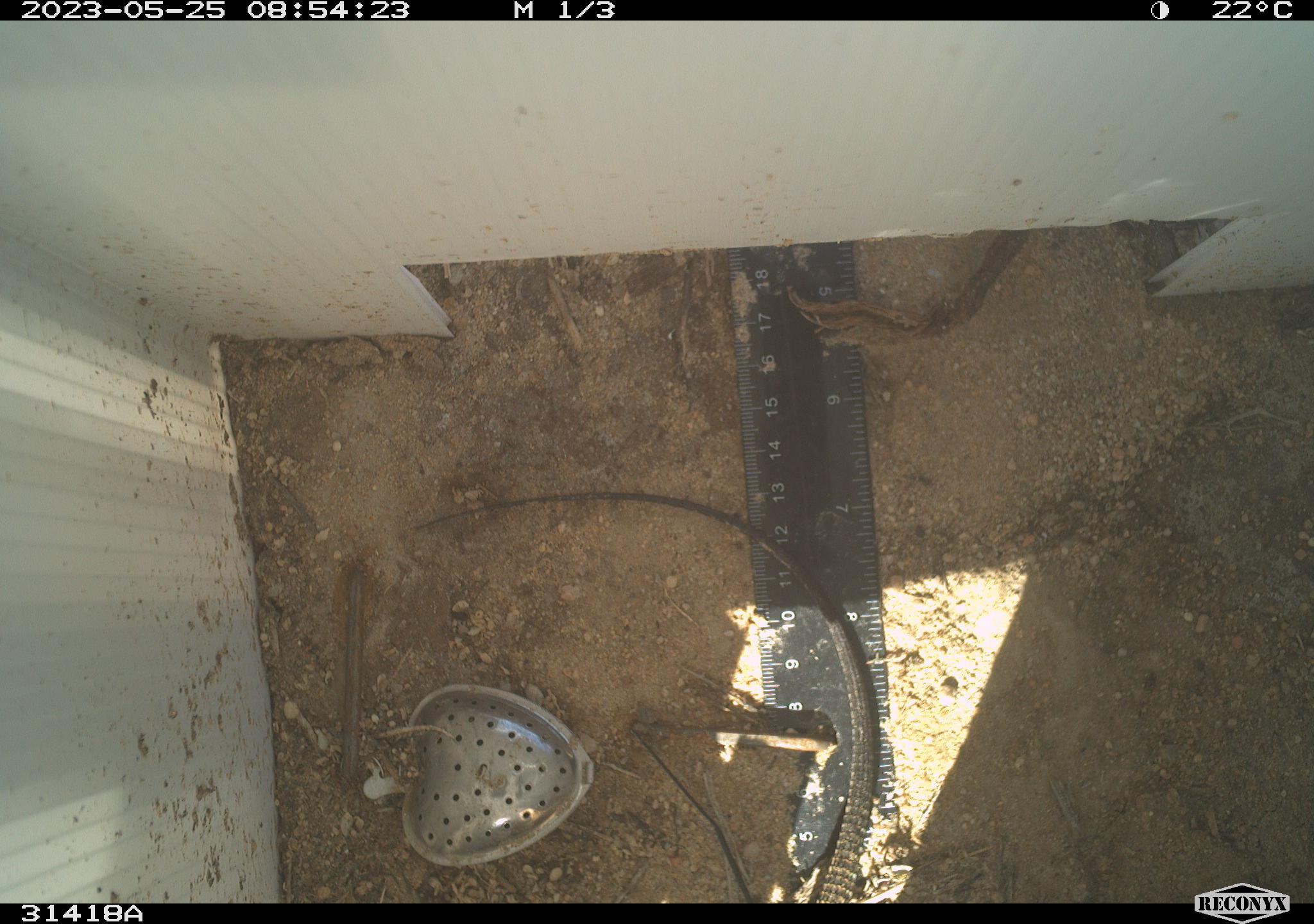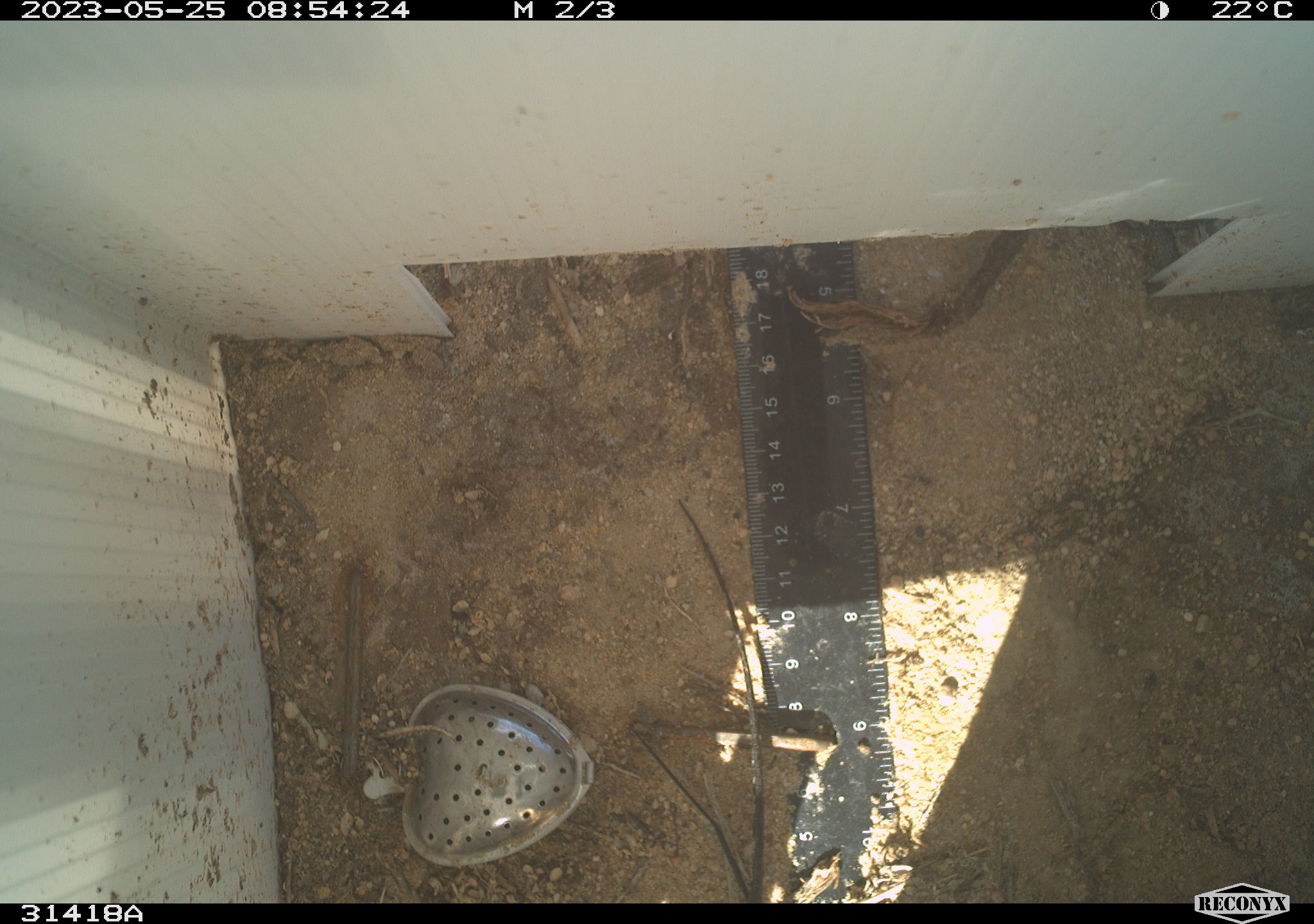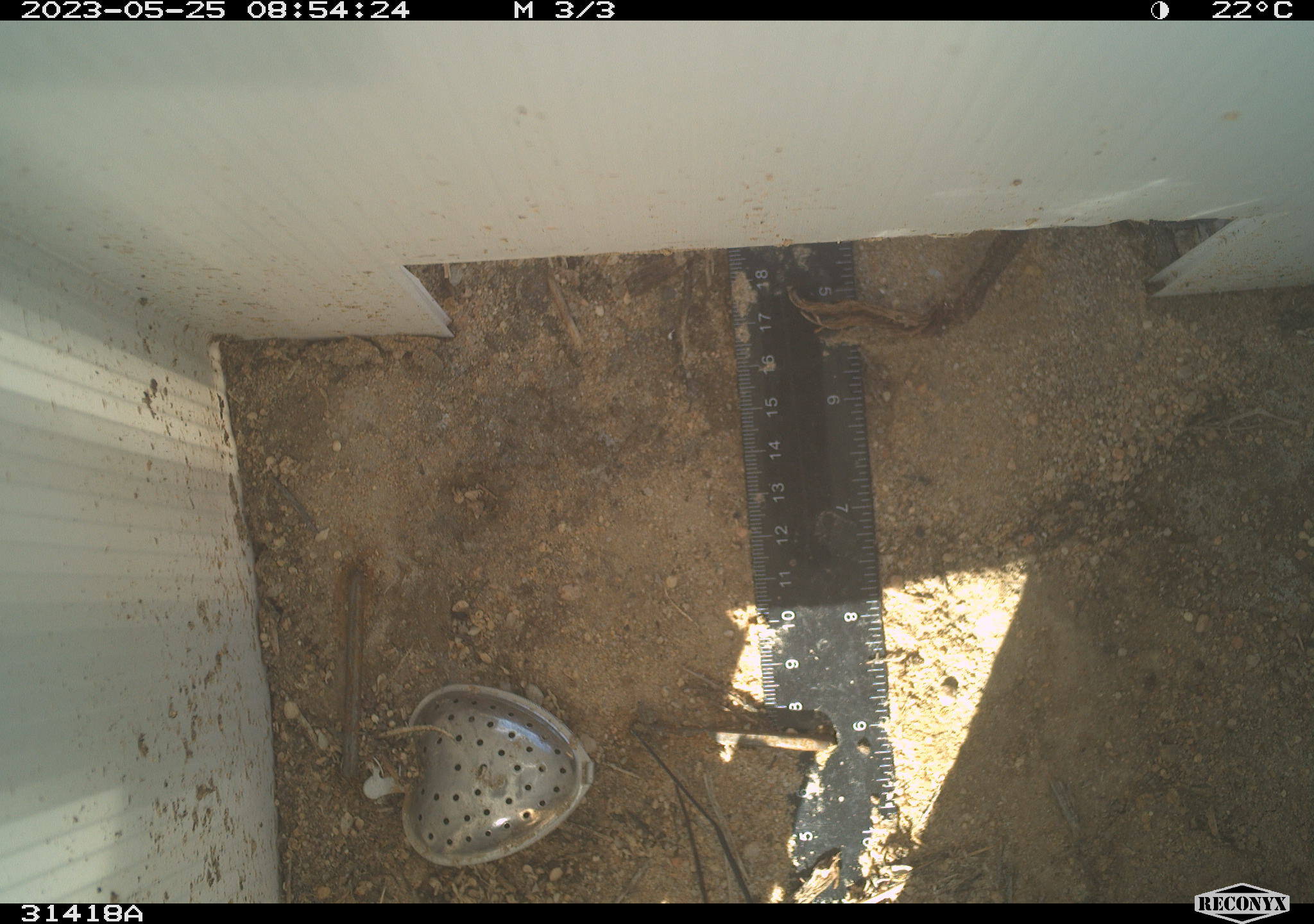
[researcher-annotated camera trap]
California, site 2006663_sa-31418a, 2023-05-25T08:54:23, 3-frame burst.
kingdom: Animalia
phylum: Chordata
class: Reptilia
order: Squamata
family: Teiidae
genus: Aspidoscelis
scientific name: Aspidoscelis tigris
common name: western whiptail